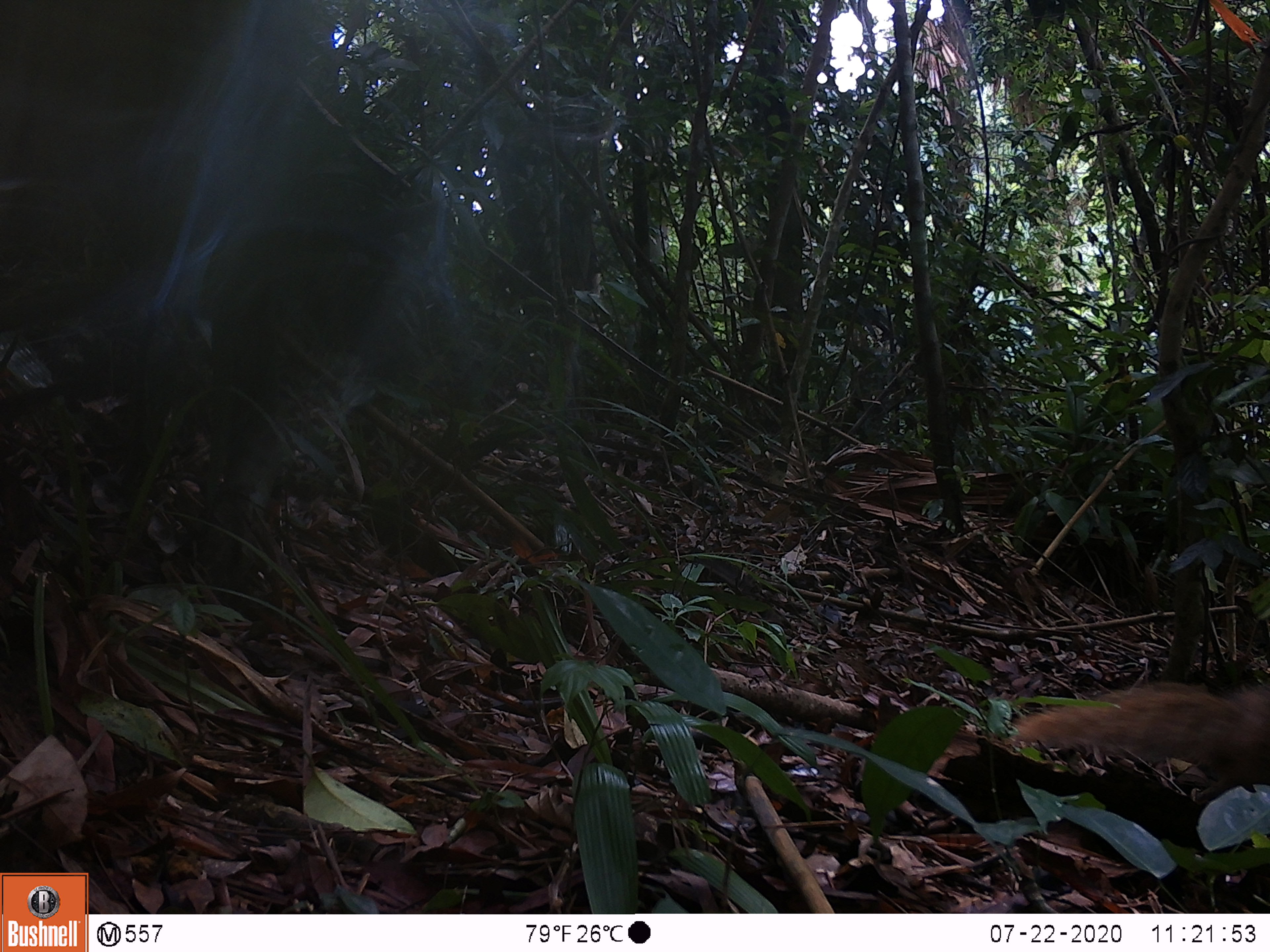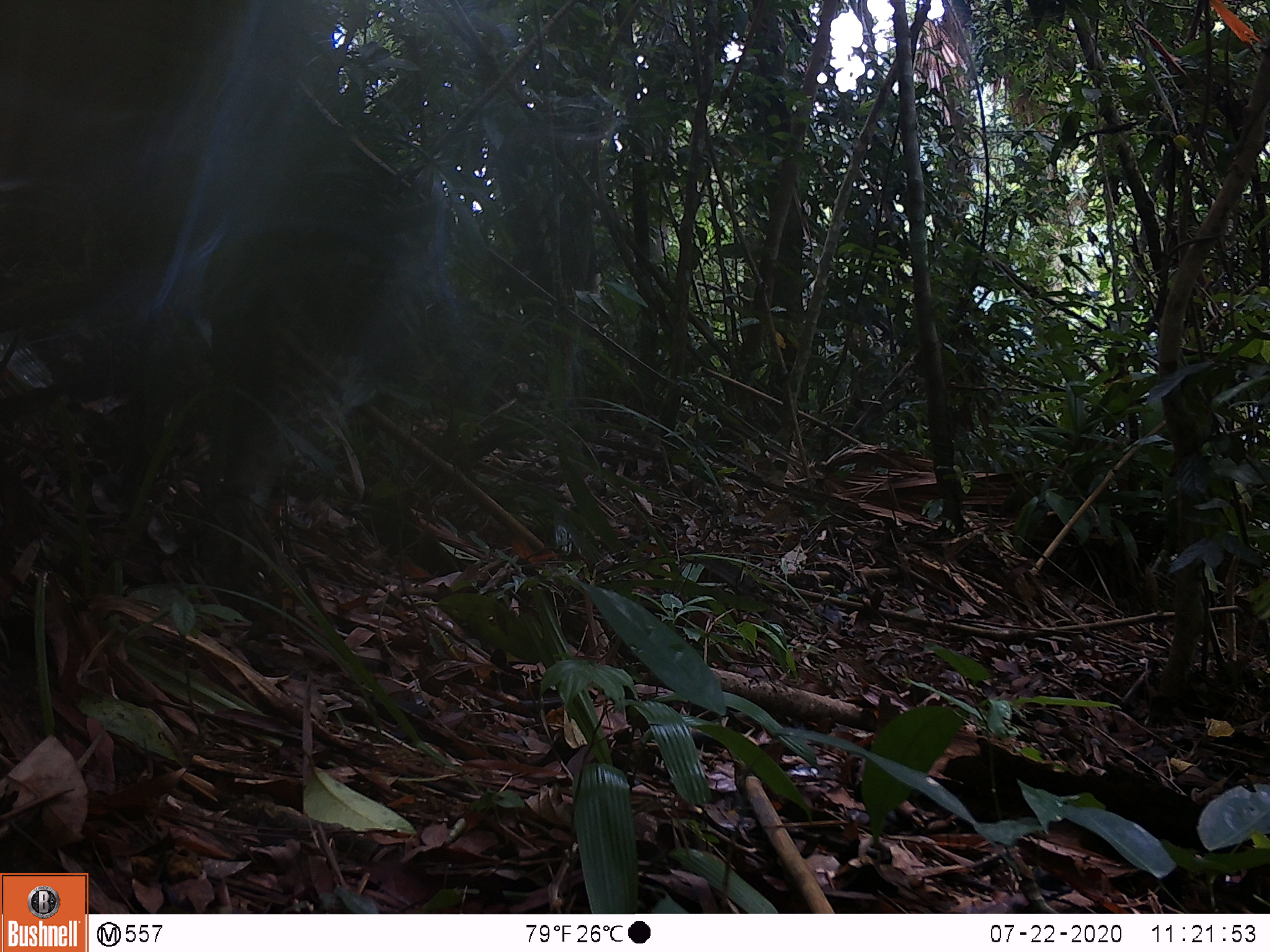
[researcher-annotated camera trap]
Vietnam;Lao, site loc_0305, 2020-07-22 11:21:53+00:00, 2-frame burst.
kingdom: Animalia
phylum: Chordata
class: Mammalia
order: Carnivora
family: Herpestidae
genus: Urva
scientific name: Urva urva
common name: crab-eating mongoose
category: crab eating mongoose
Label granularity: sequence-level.